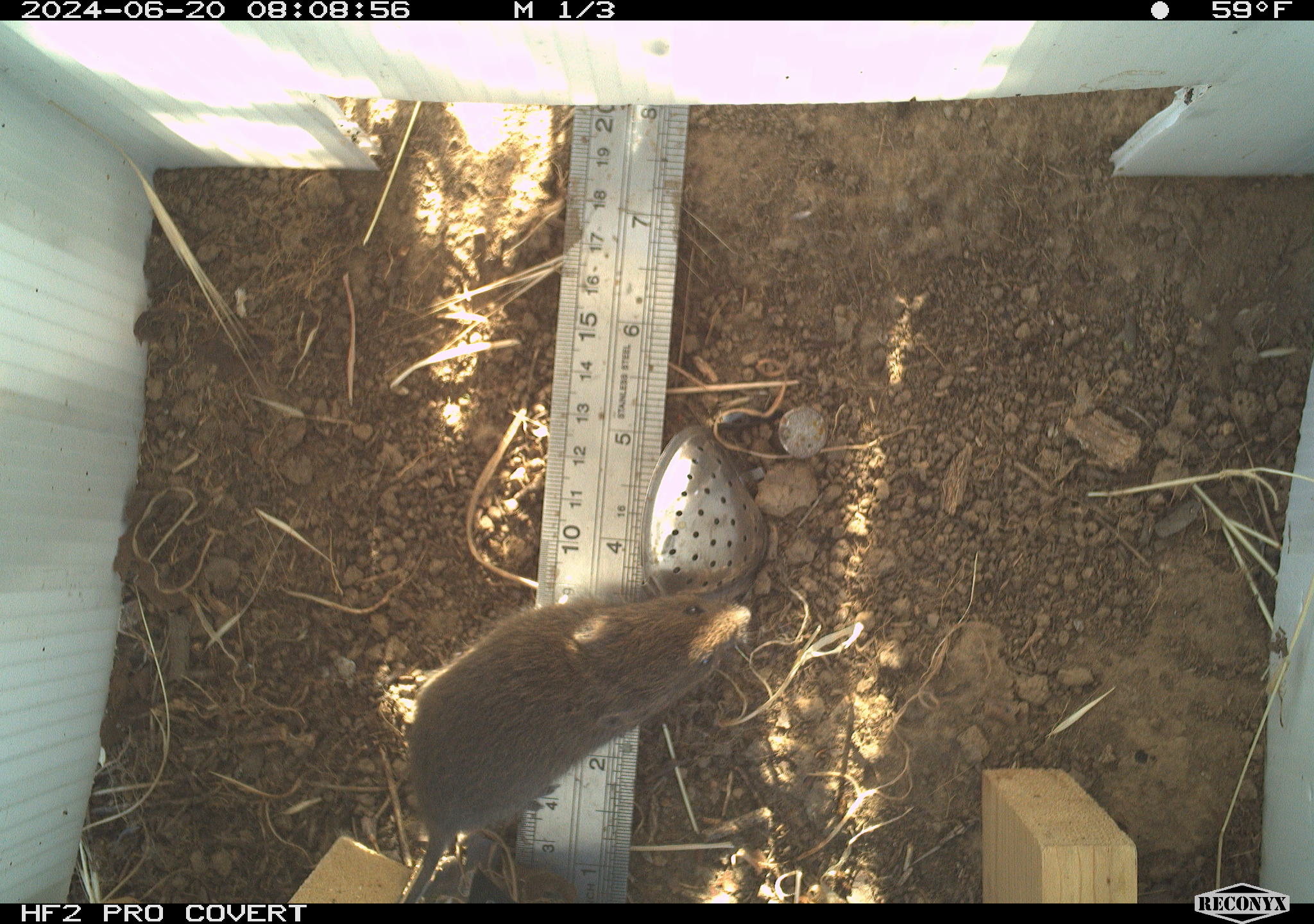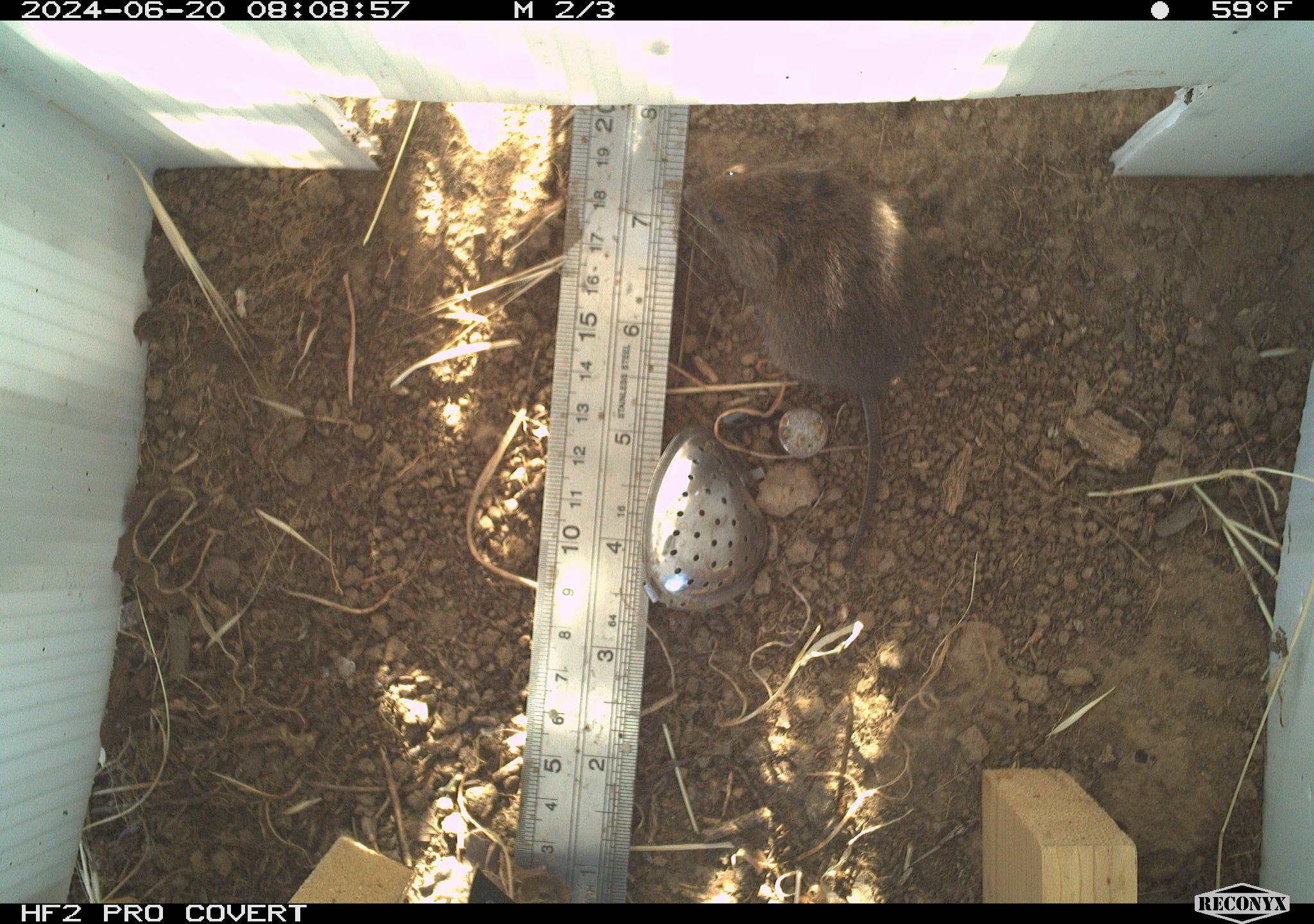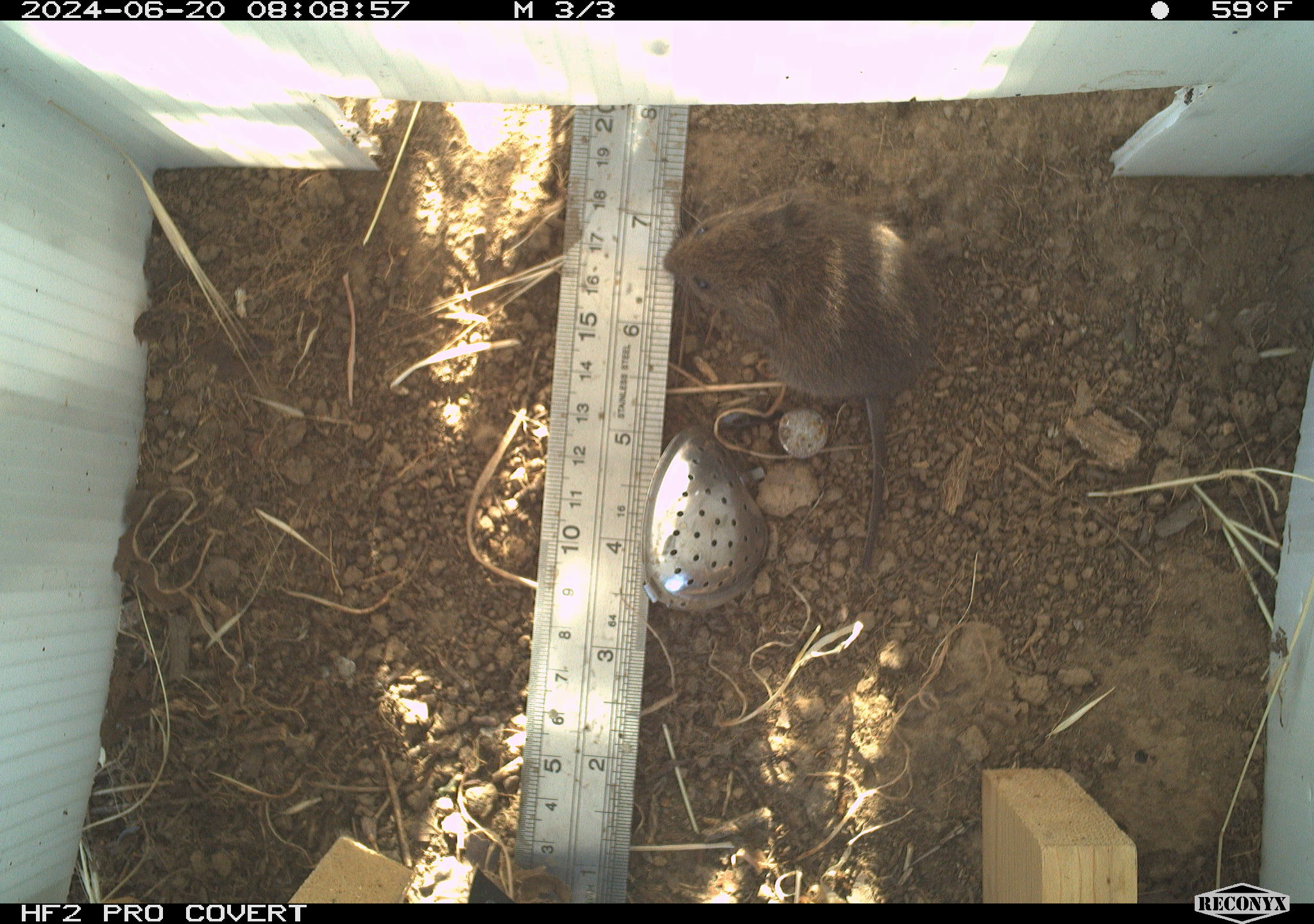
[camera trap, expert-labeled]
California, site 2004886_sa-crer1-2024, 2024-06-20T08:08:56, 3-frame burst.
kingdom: Animalia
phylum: Chordata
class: Mammalia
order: Rodentia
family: Cricetidae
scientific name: Arvicolinae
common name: voles, lemmings, and muskrats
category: arvicolinae subfamily